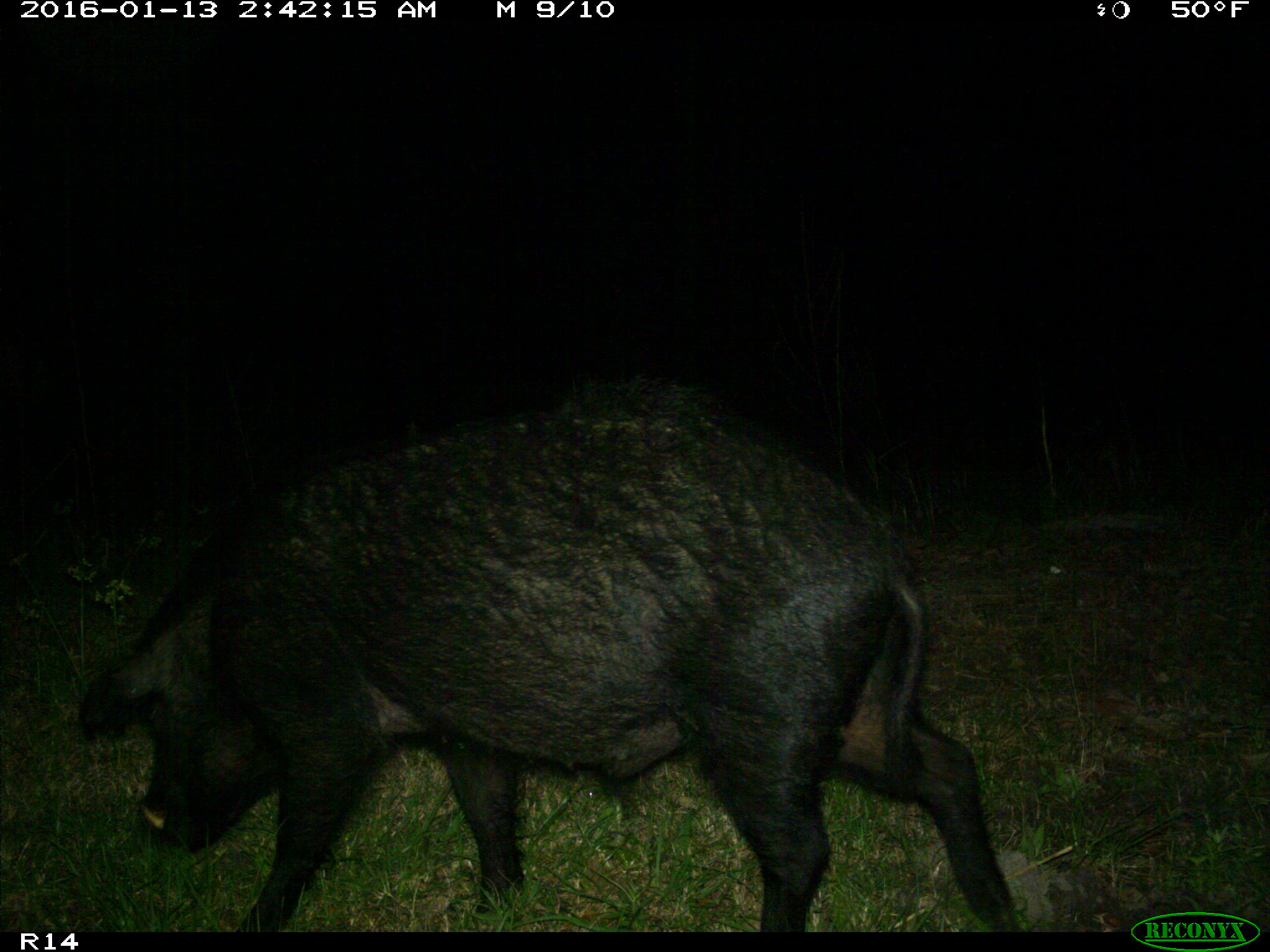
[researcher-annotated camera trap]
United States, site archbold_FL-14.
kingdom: Animalia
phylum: Chordata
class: Mammalia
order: Artiodactyla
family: Suidae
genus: Sus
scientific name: Sus scrofa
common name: wild boar